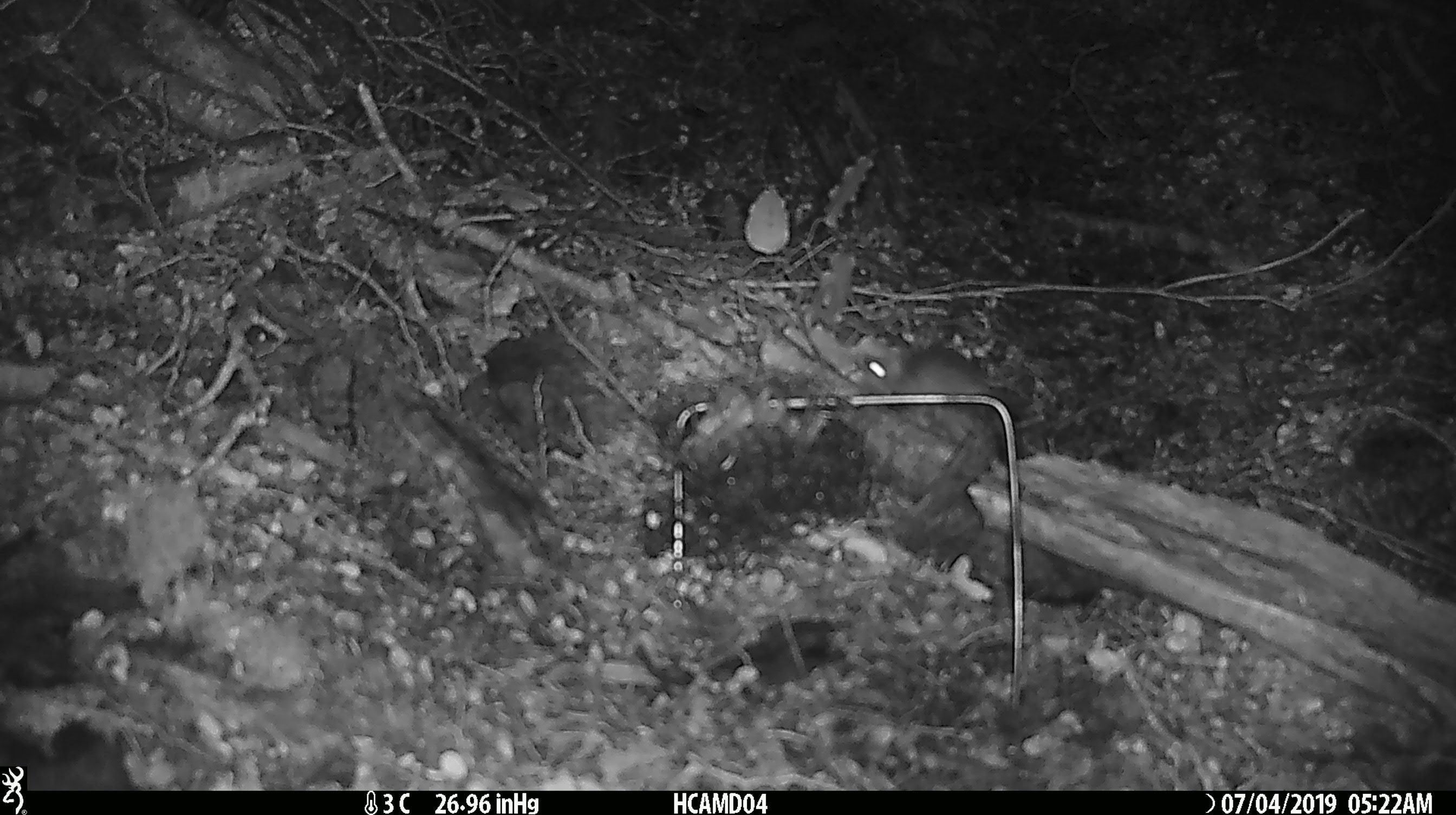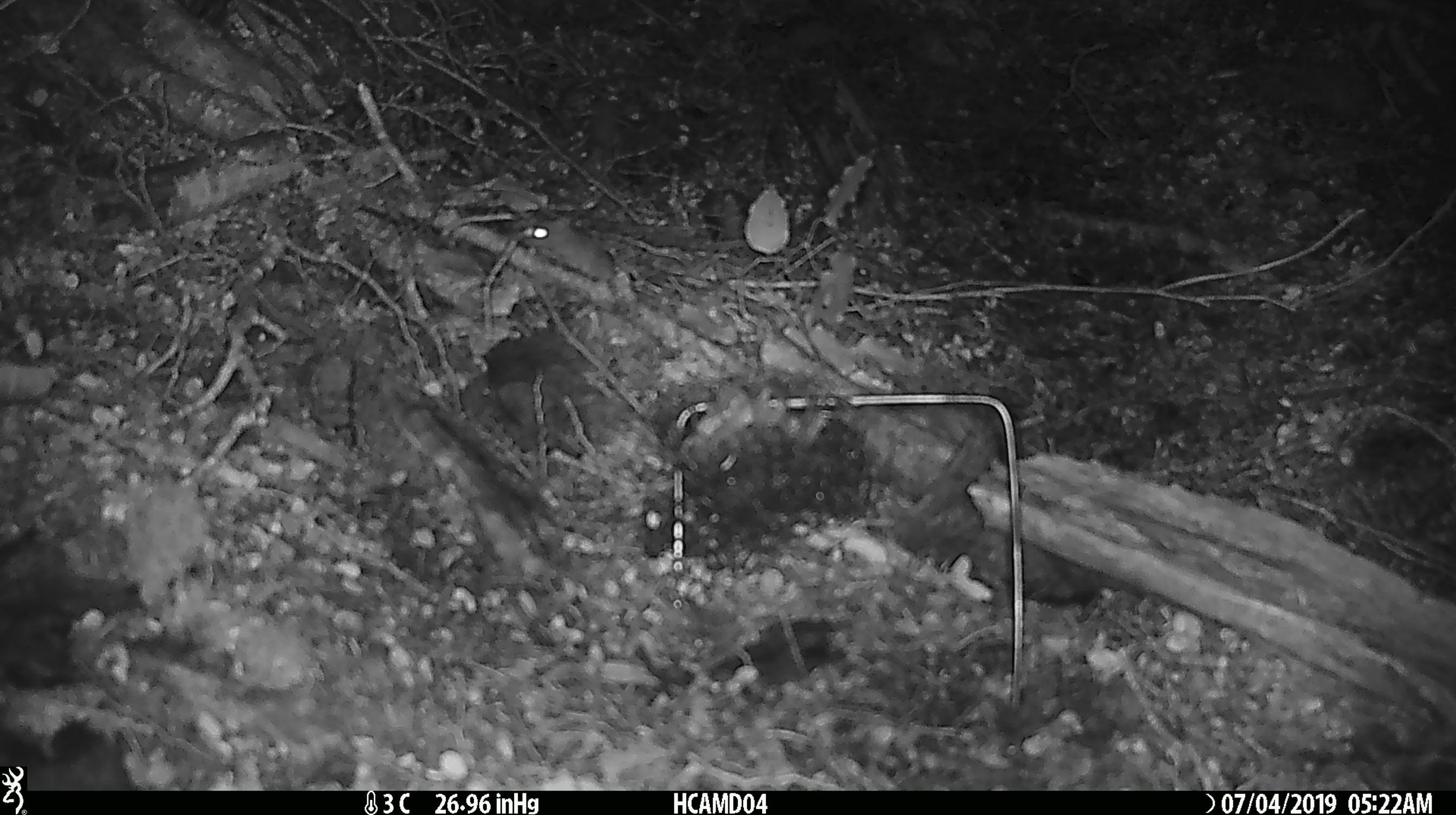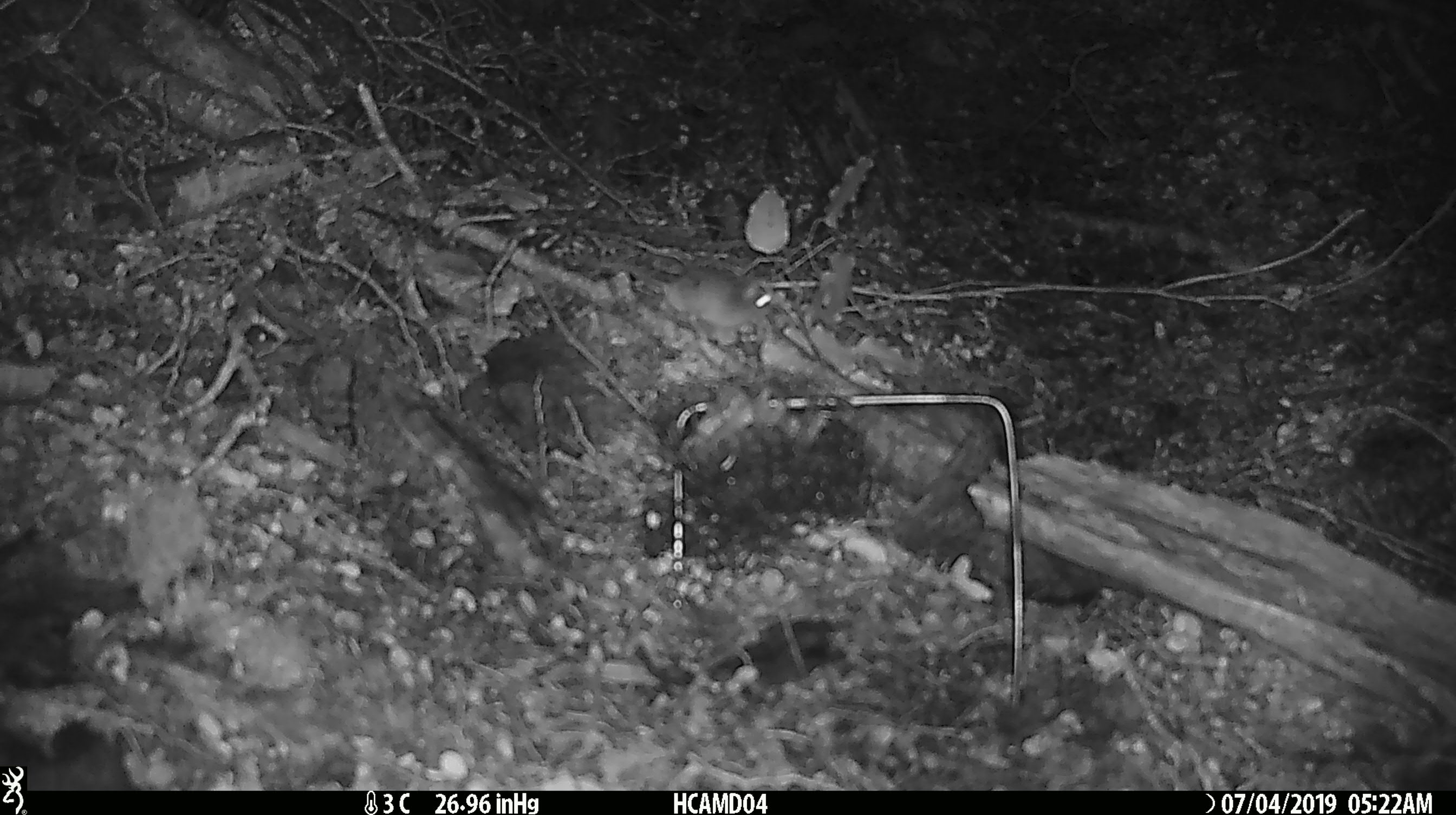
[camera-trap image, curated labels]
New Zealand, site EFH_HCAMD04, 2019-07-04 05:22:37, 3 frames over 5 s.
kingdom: Animalia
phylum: Chordata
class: Mammalia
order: Rodentia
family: Muridae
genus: Mus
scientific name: Mus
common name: mouse